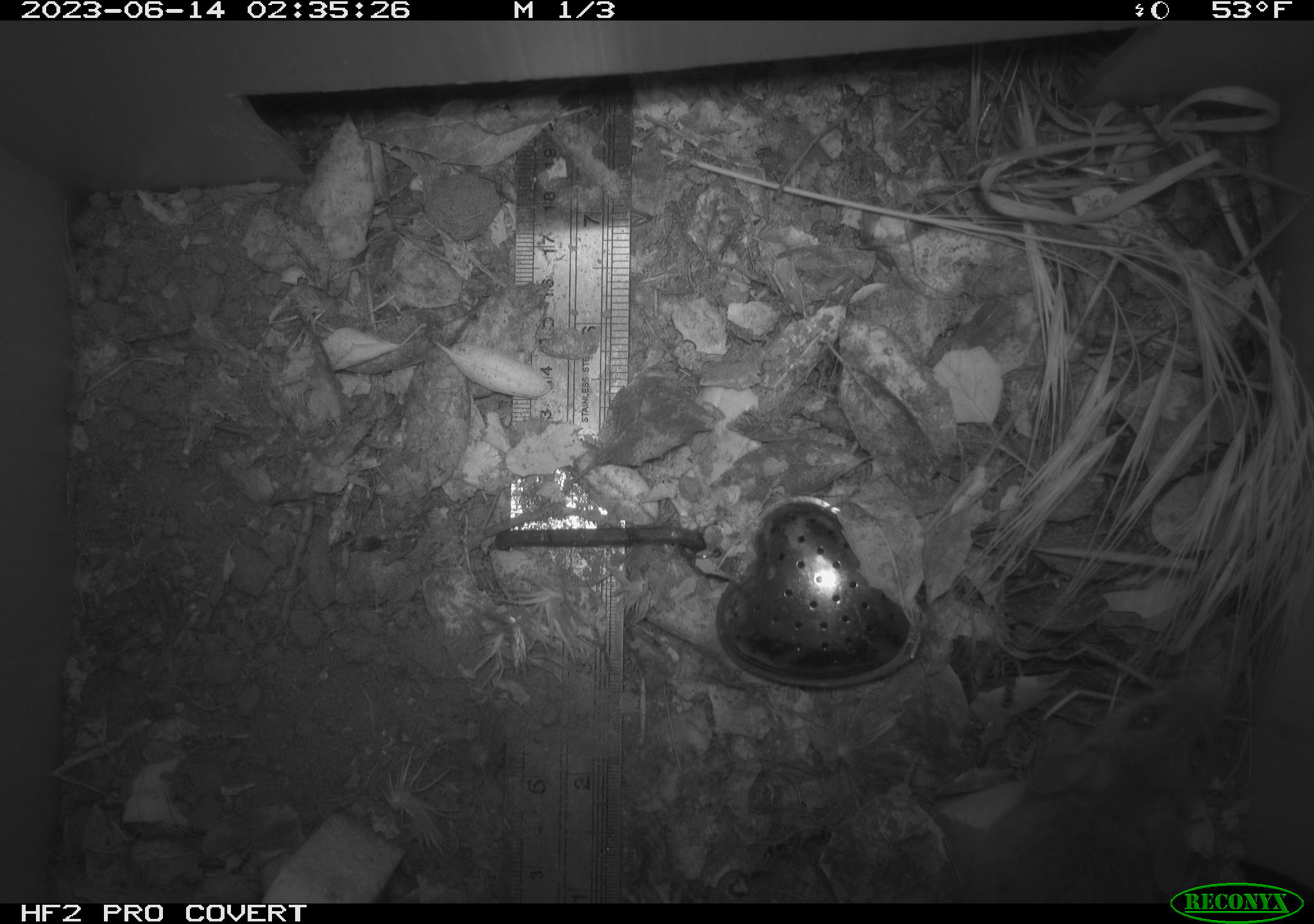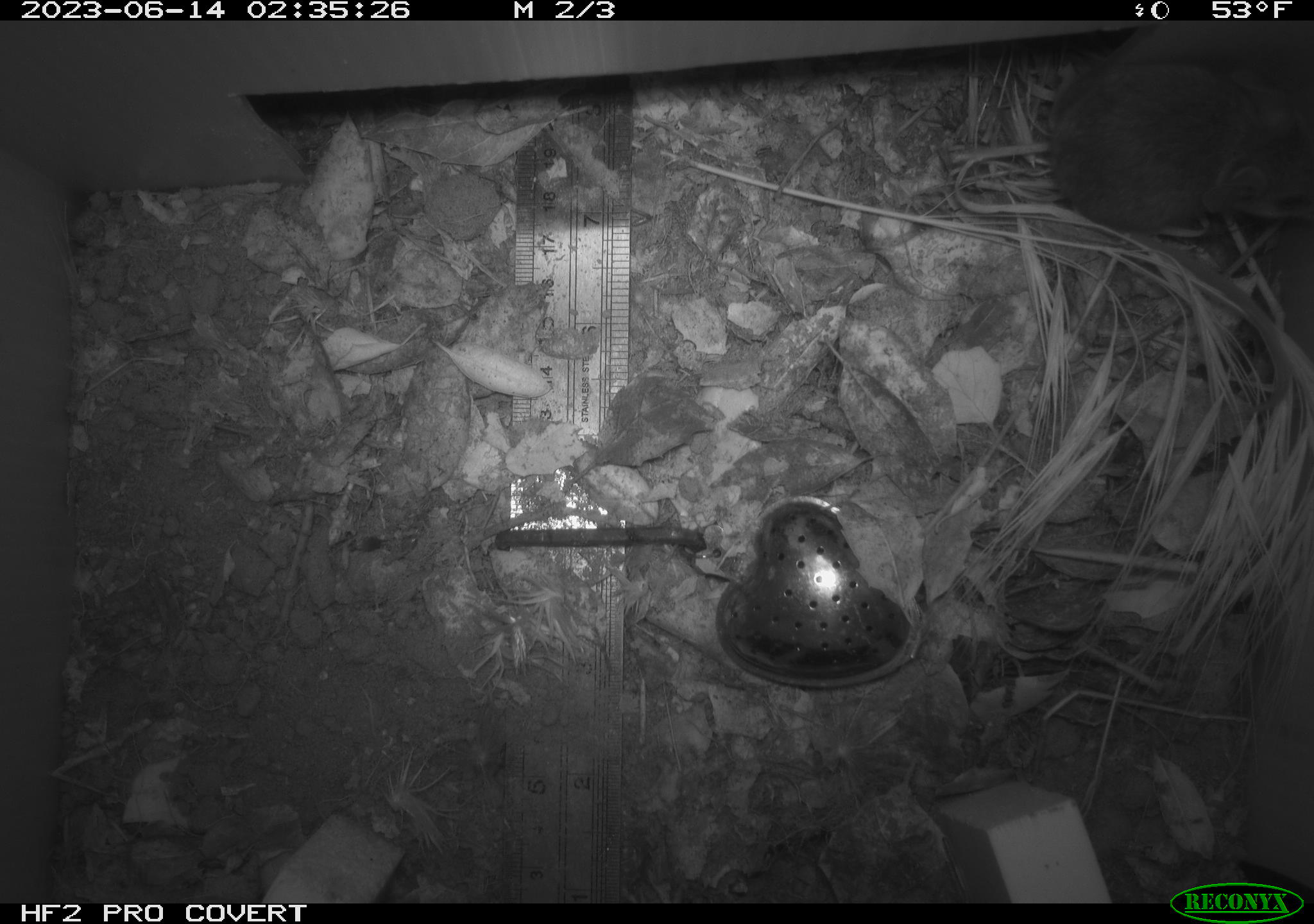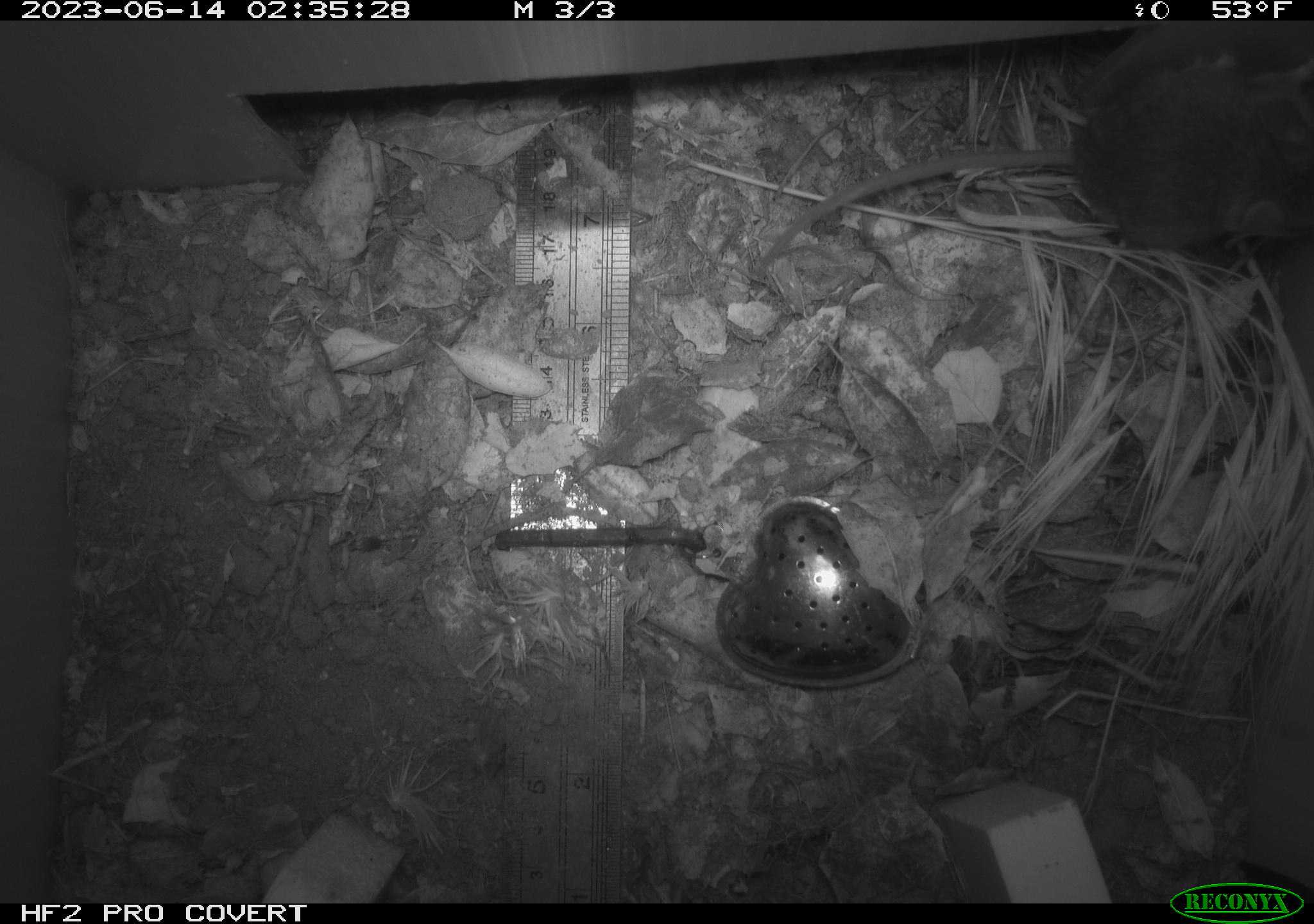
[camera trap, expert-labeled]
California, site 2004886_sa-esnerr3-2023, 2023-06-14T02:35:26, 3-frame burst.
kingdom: Animalia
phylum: Chordata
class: Mammalia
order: Rodentia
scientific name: Rodentia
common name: mouse species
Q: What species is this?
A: Mouse species (Rodentia).